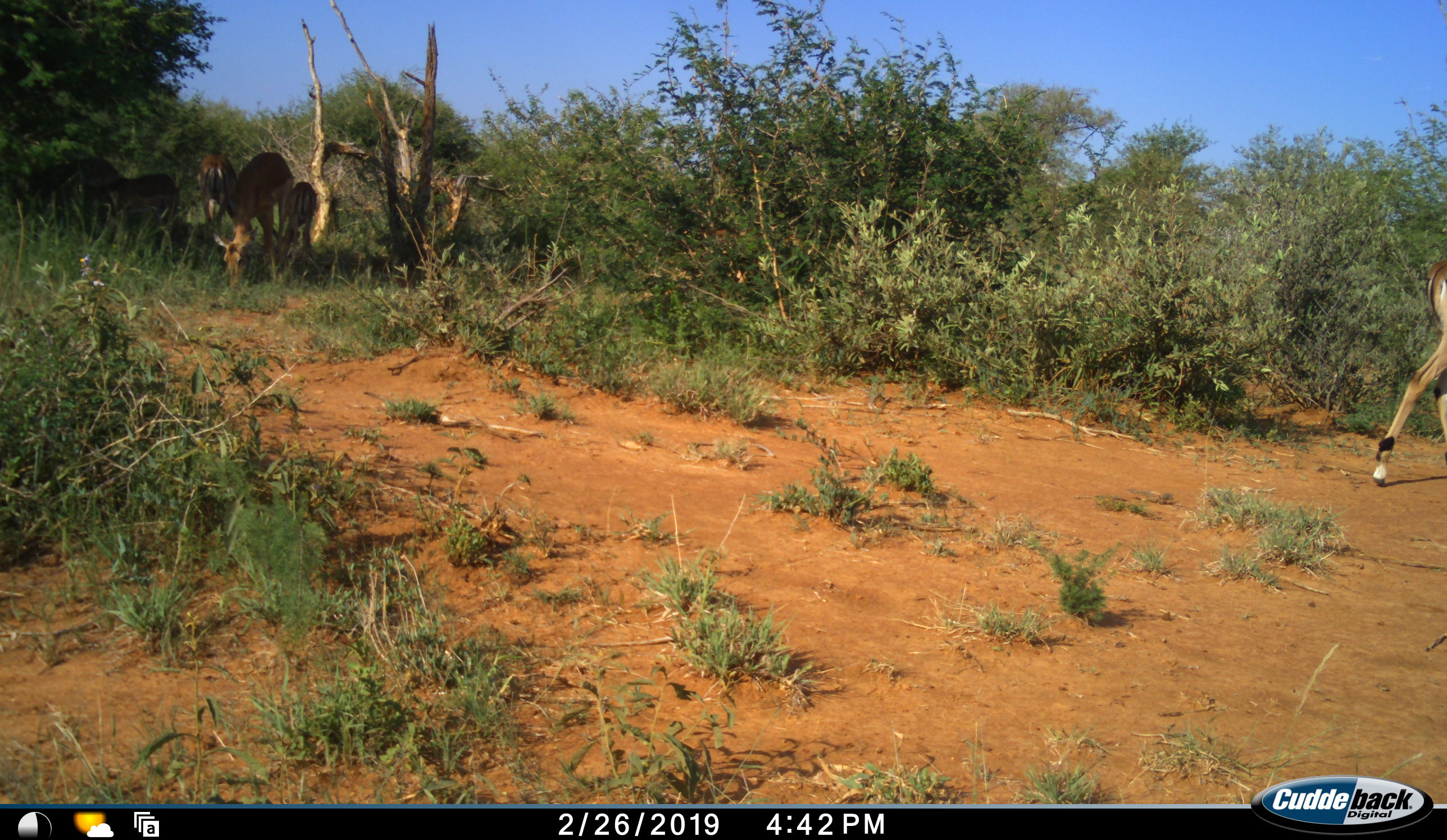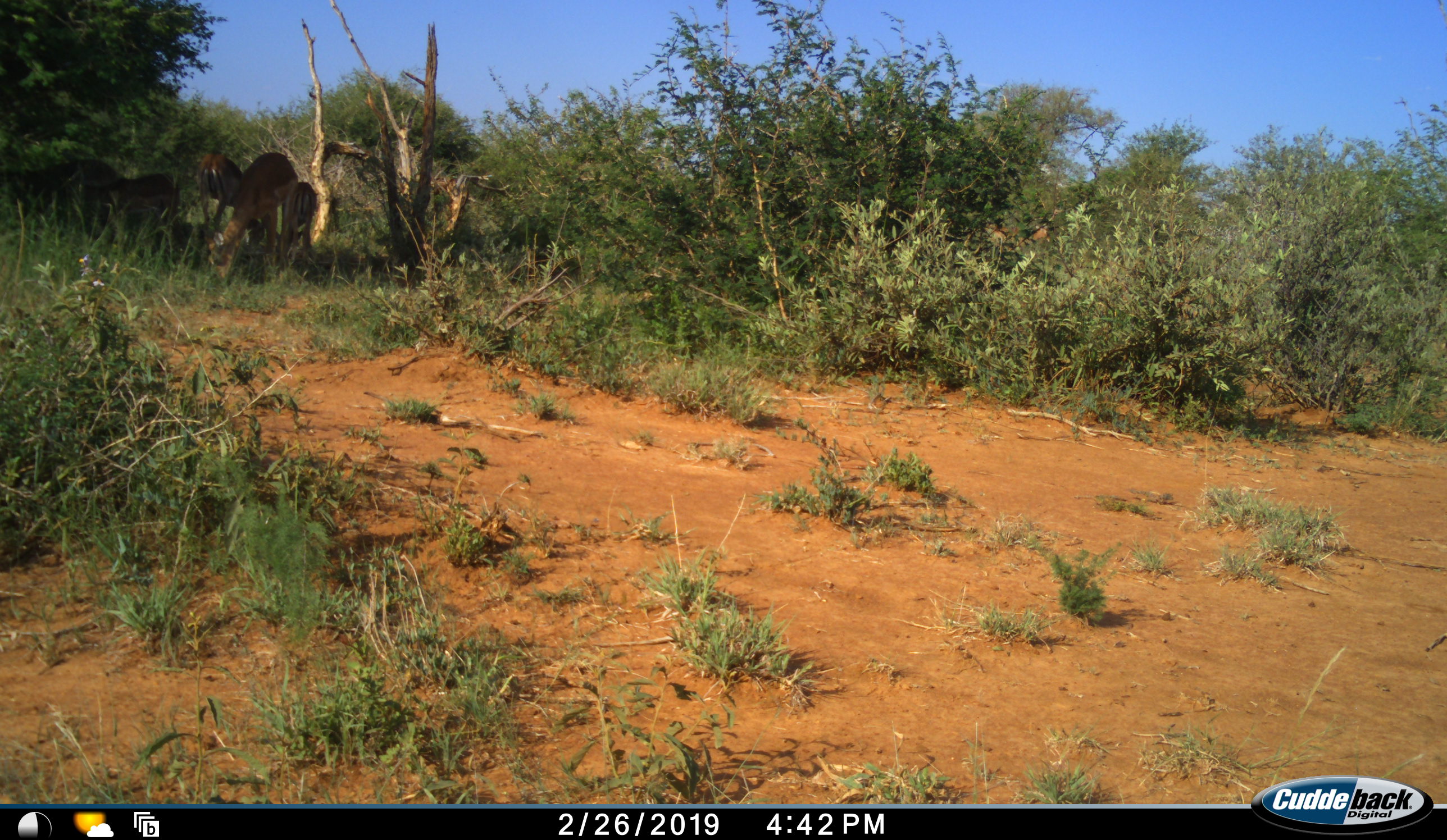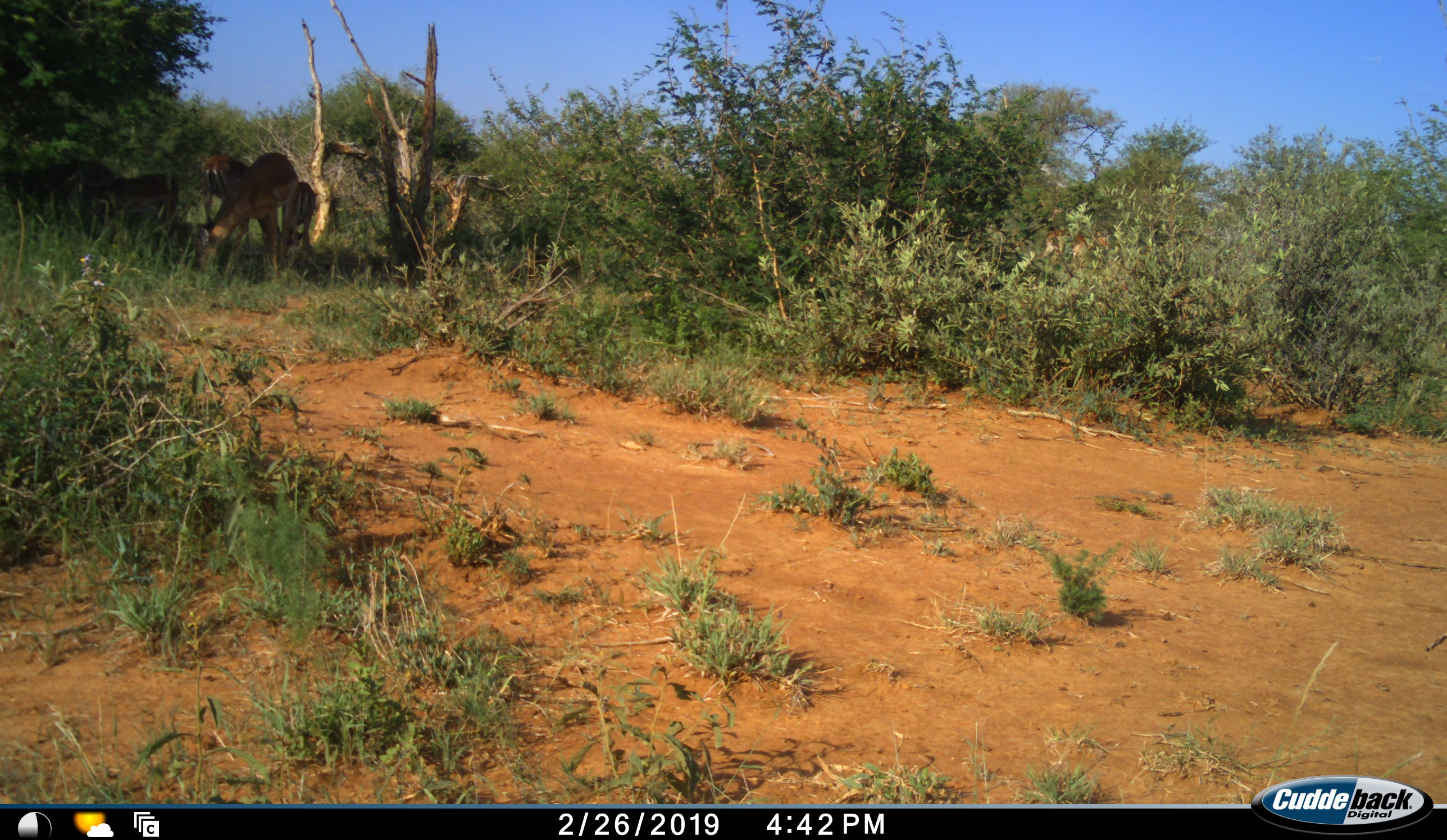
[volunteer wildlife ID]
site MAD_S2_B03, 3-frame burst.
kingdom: Animalia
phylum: Chordata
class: Mammalia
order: Artiodactyla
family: Bovidae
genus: Aepyceros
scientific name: Aepyceros melampus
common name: impala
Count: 6.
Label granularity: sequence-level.